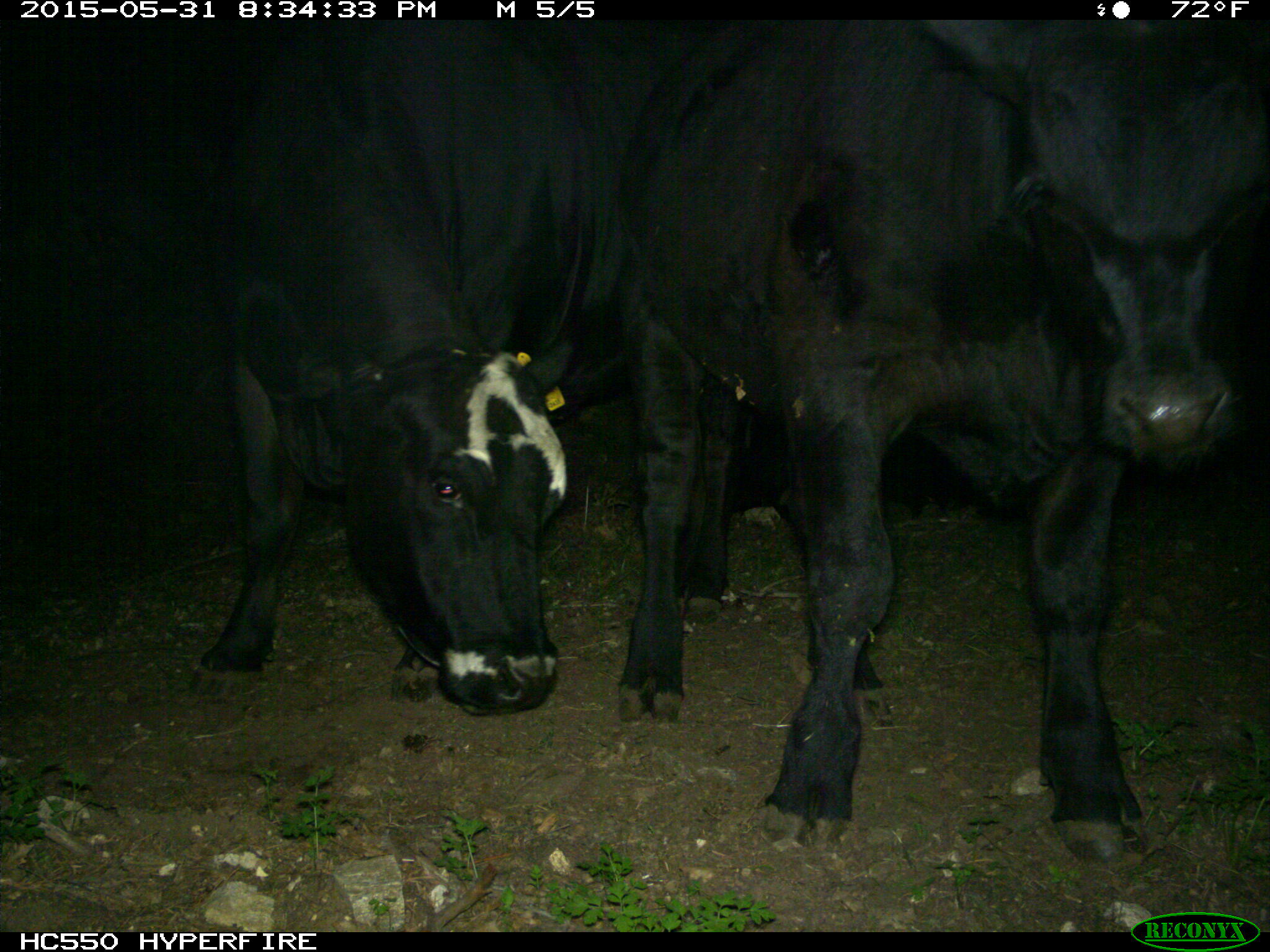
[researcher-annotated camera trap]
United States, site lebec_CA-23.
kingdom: Animalia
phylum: Chordata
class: Mammalia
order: Artiodactyla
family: Bovidae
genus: Bos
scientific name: Bos taurus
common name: domestic cow